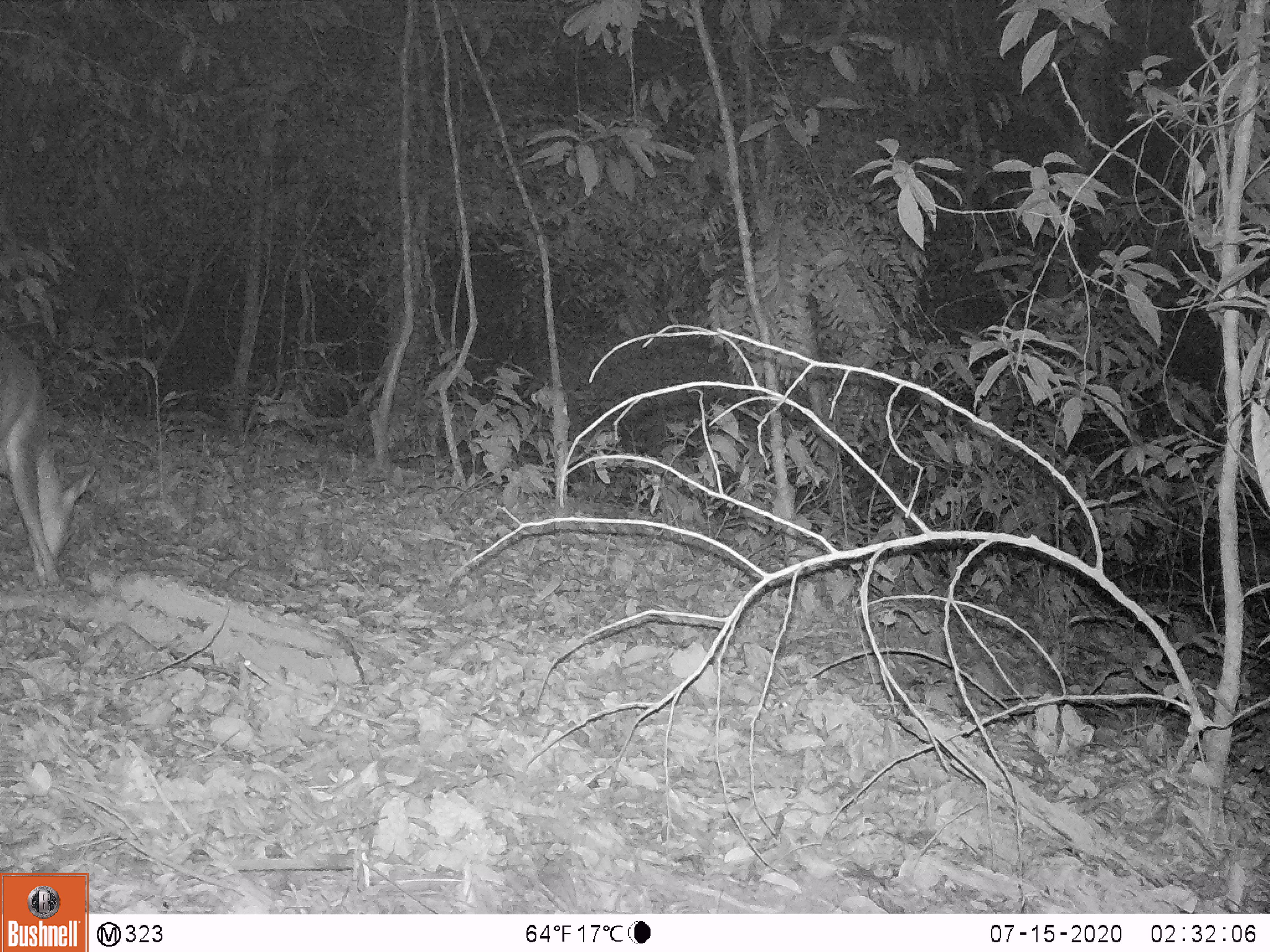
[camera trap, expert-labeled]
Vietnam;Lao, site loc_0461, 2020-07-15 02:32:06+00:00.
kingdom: Animalia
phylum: Chordata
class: Mammalia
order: Artiodactyla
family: Cervidae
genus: Muntiacus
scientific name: Muntiacus vuquangensis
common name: large-antlered muntjac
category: large antlered muntjac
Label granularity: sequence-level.